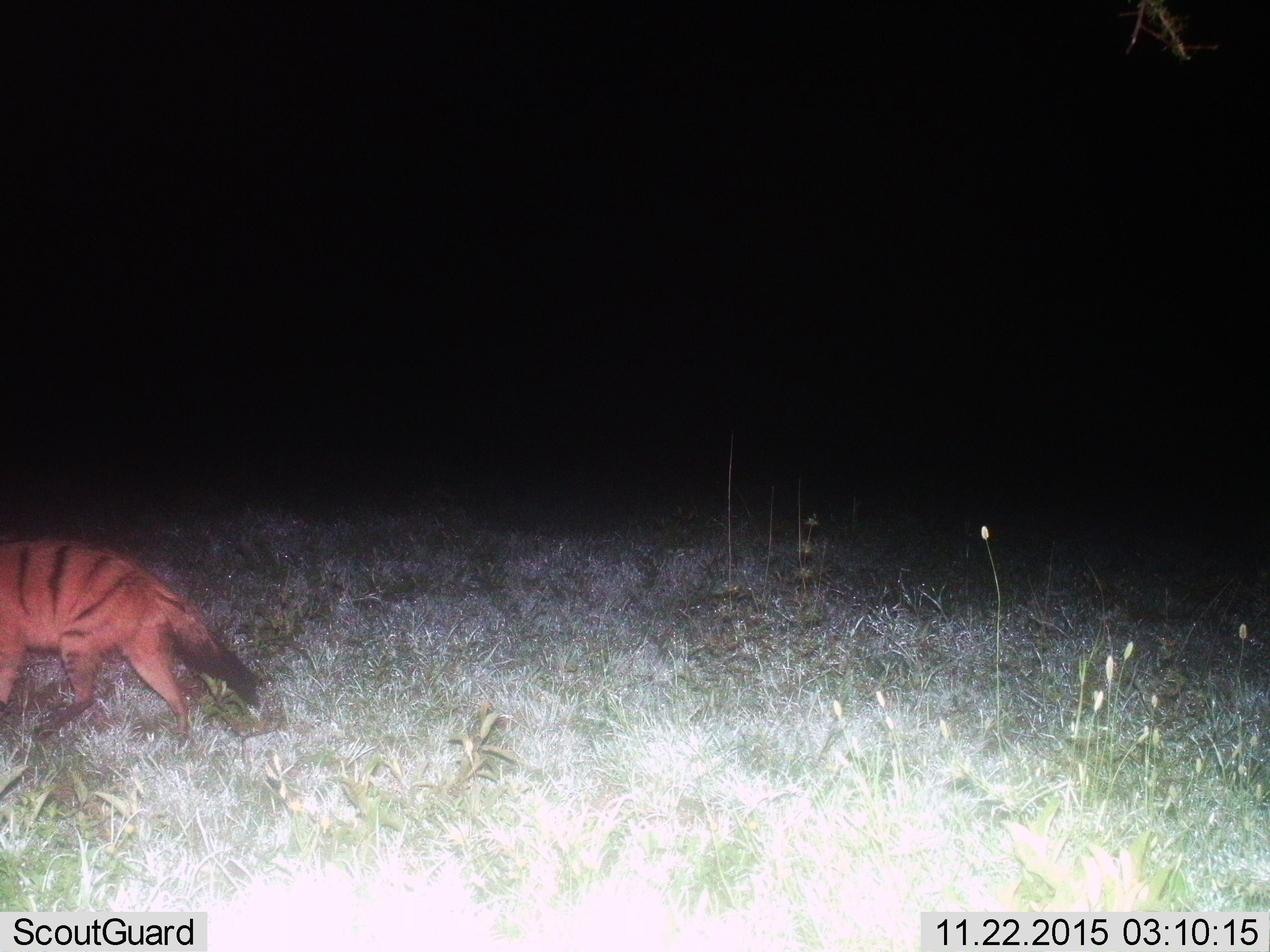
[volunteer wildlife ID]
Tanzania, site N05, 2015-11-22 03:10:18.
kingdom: Animalia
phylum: Chordata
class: Mammalia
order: Carnivora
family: Hyaenidae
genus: Proteles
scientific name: Proteles cristatus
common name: aardwolf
Aardwolf (Proteles cristatus), count 1. Behavior (volunteer vote fractions): standing 0%, resting 0%, moving 100%, interacting 0%. Young present (vote fraction): 0%. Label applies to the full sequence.